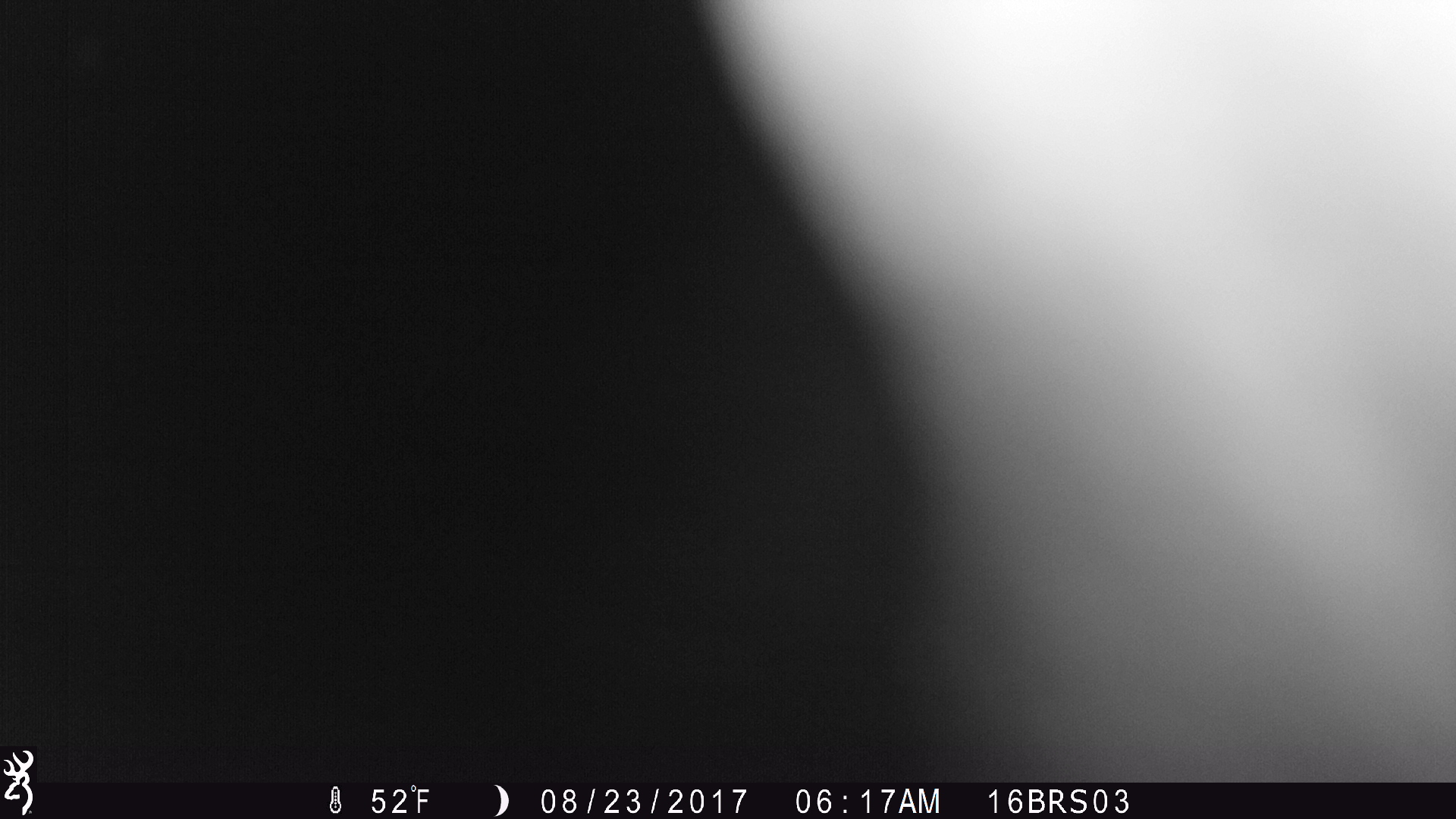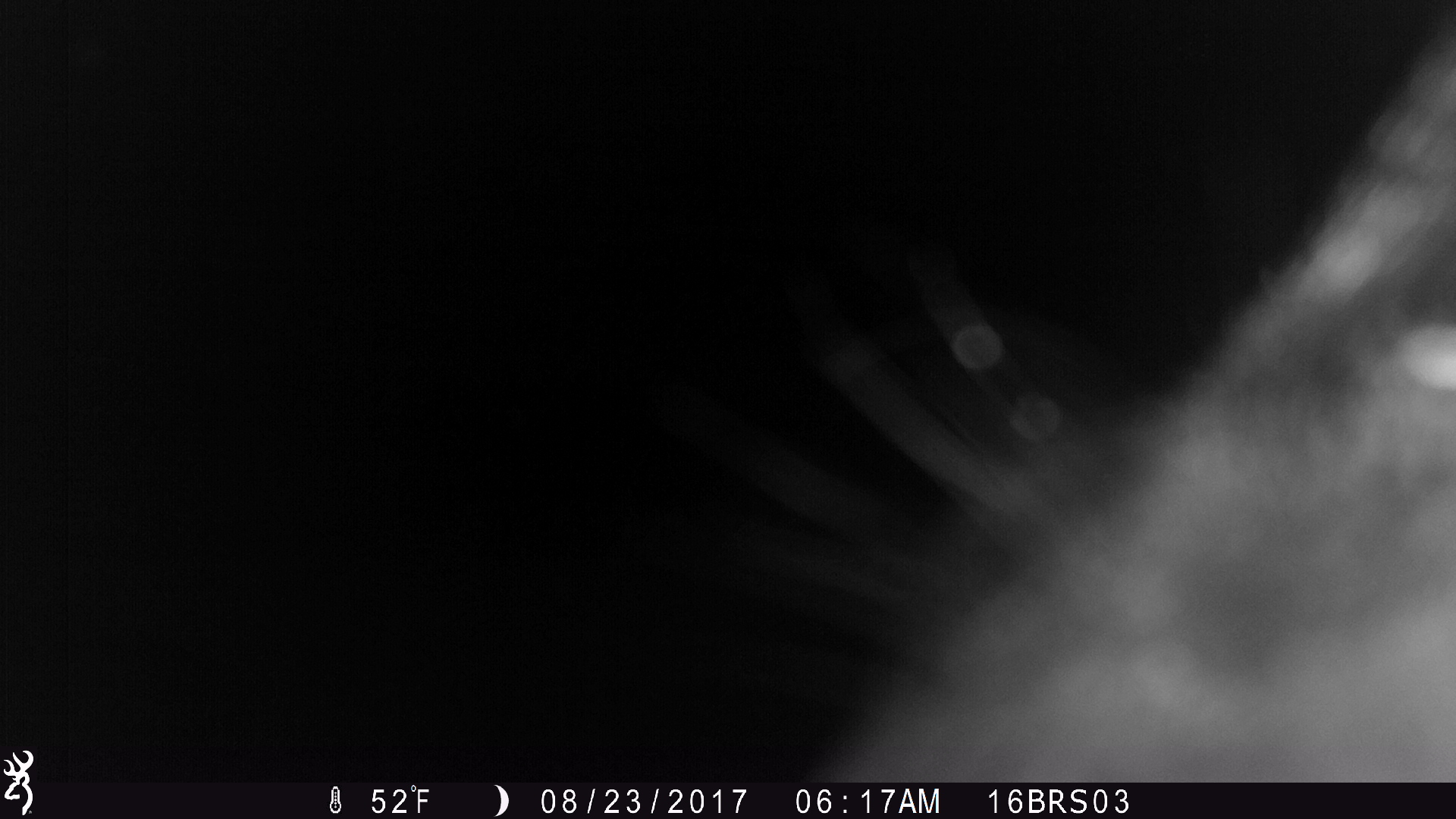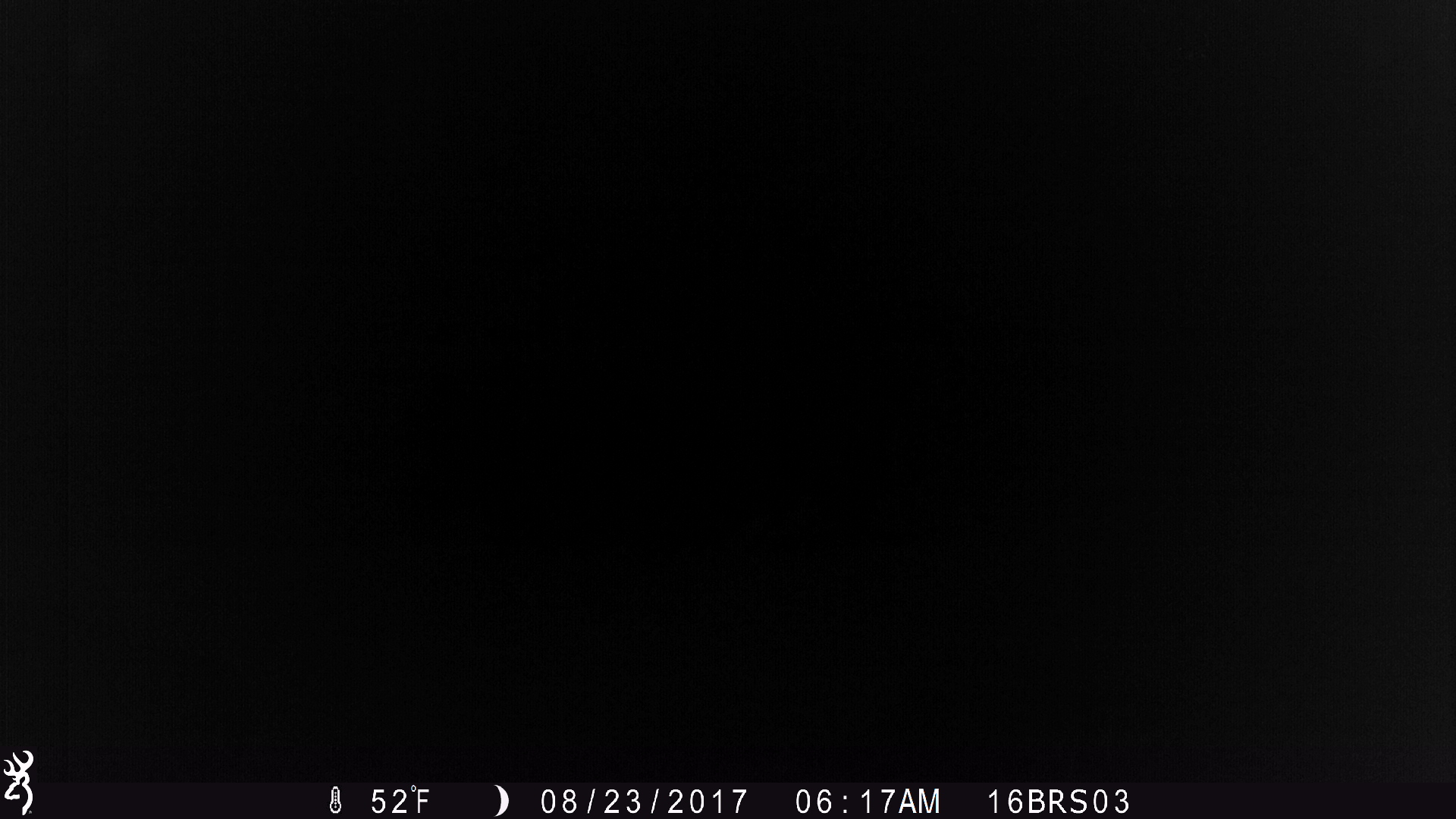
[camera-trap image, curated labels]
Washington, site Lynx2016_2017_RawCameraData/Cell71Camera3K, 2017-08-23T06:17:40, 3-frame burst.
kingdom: Animalia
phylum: Chordata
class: Mammalia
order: Artiodactyla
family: Bovidae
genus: Bos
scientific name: Bos taurus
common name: domestic cattle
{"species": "domestic cattle (Bos taurus)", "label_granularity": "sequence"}